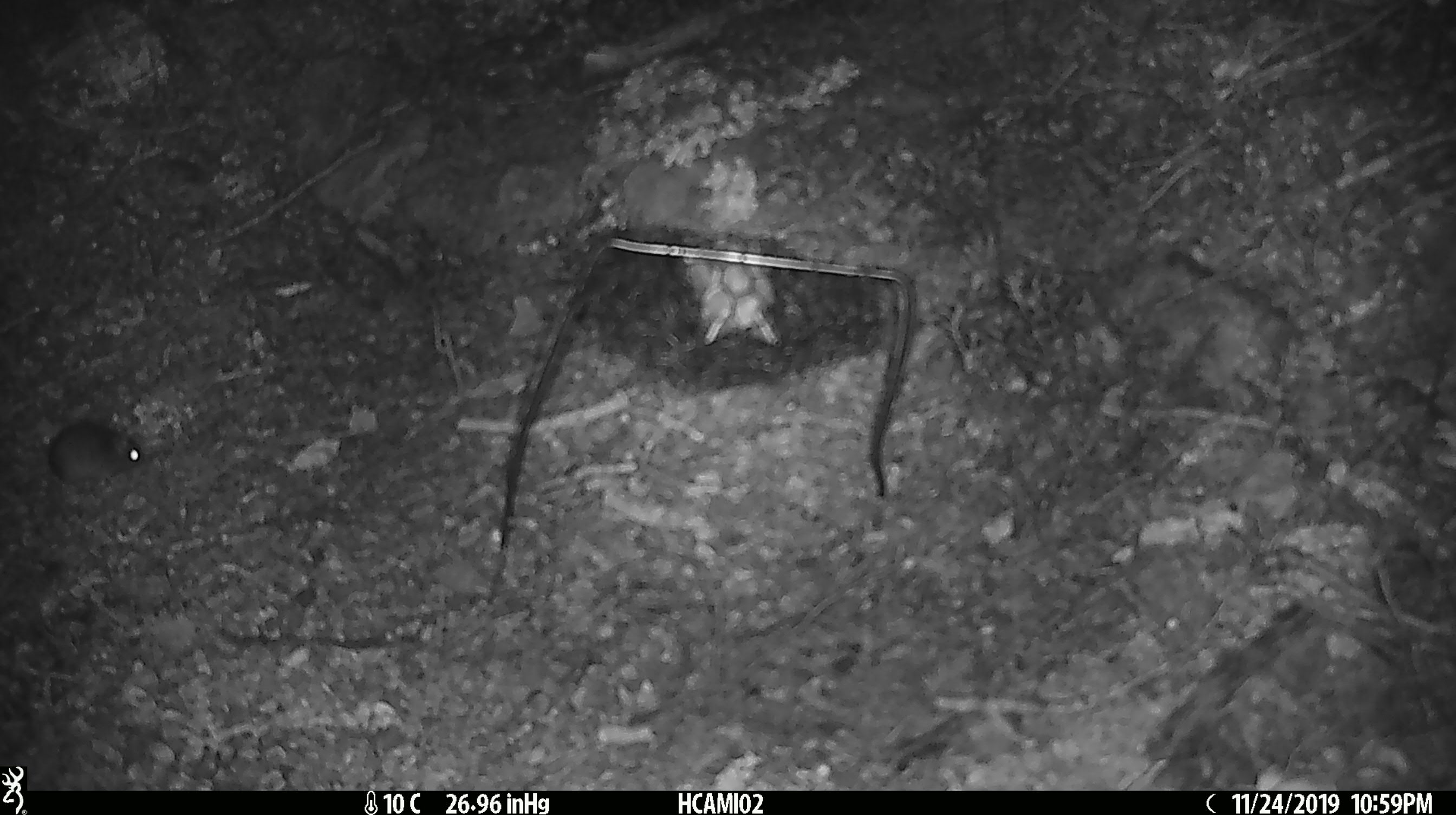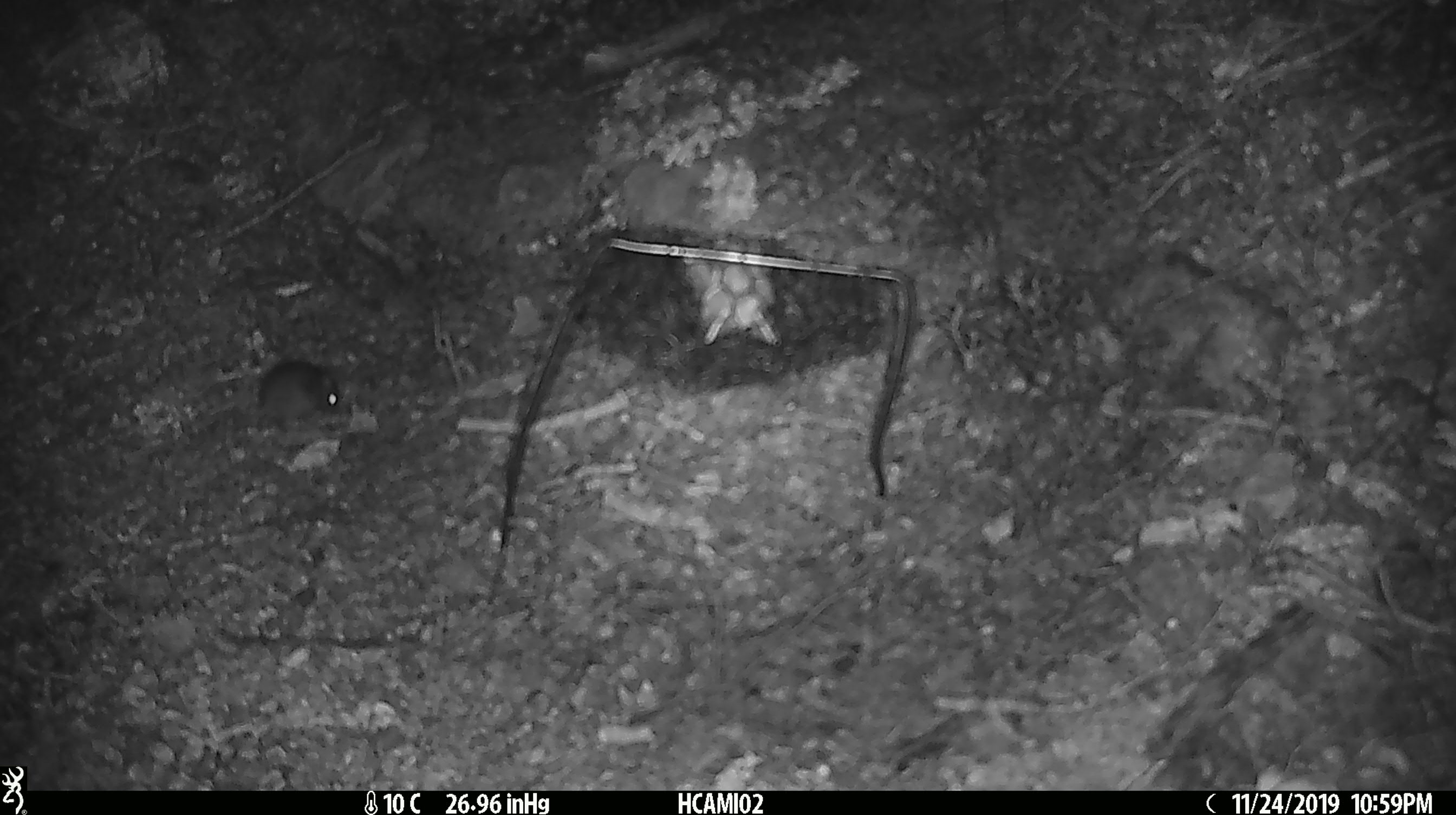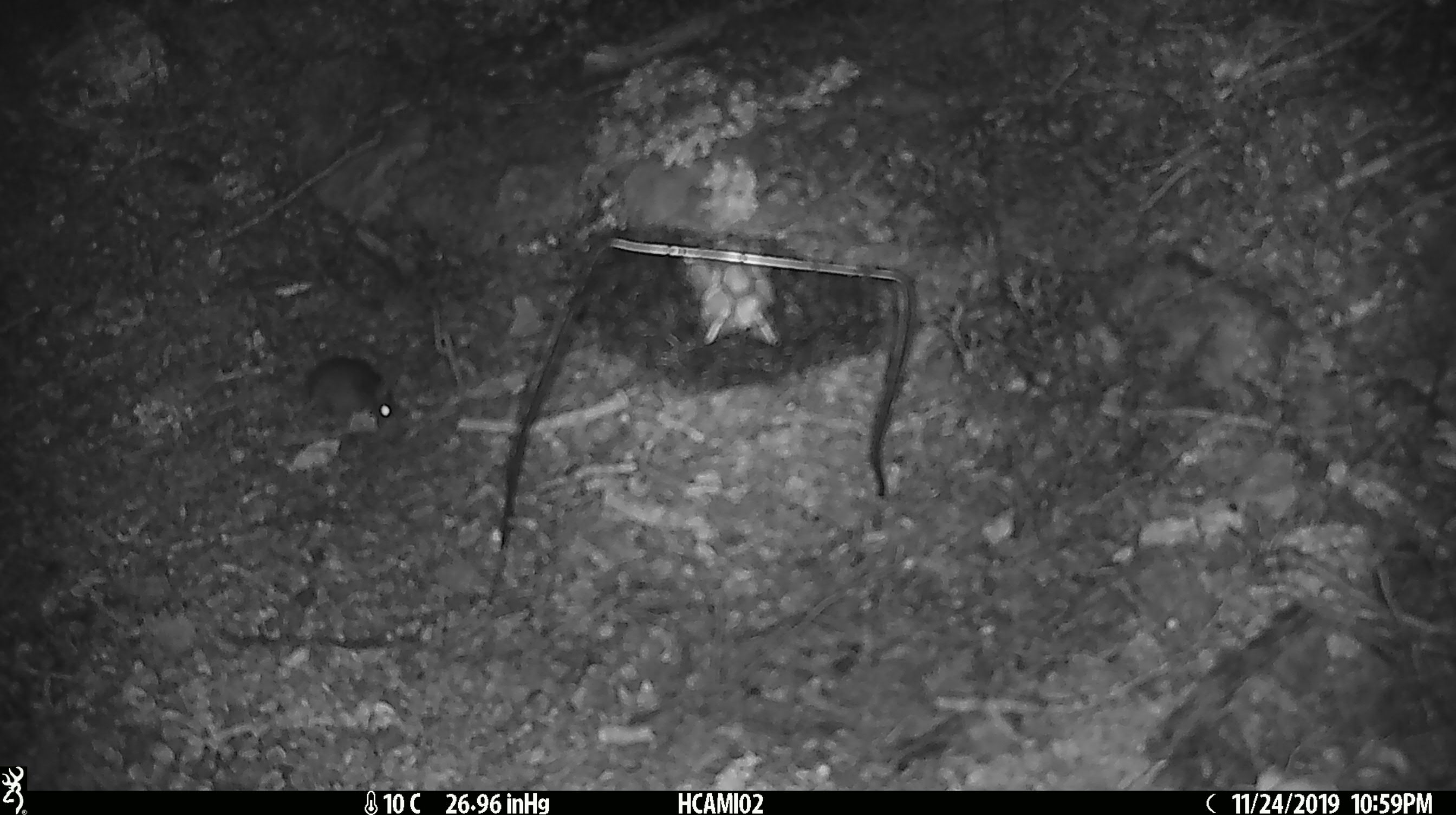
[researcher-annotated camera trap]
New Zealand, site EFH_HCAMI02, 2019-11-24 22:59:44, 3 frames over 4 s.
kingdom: Animalia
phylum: Chordata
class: Mammalia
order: Rodentia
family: Muridae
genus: Mus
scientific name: Mus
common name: mouse